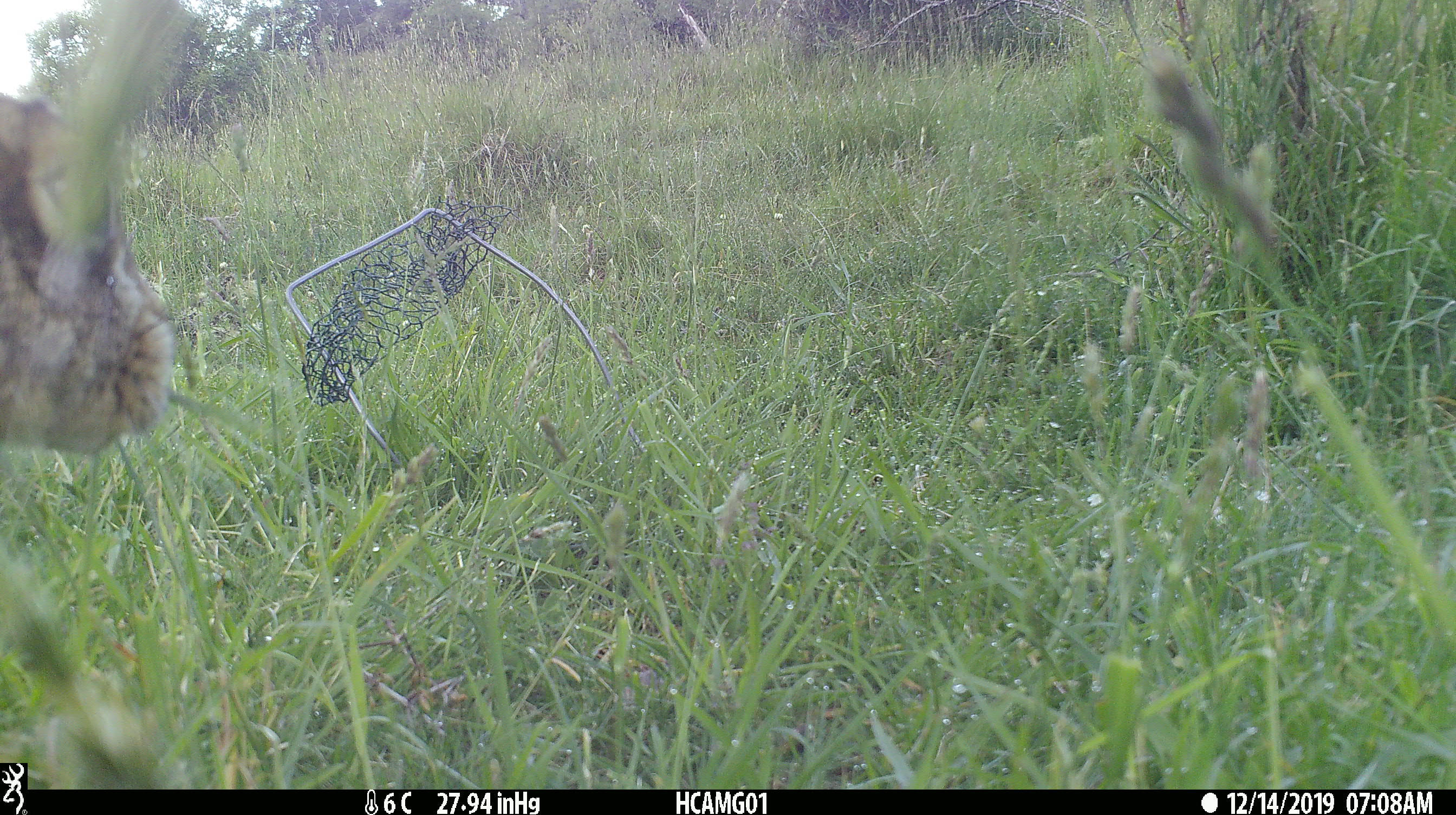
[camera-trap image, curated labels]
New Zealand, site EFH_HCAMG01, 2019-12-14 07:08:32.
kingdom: Animalia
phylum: Chordata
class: Mammalia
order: Lagomorpha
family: Leporidae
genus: Lepus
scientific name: Lepus europaeus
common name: brown hare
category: hare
Hare (brown hare) (Lepus europaeus).